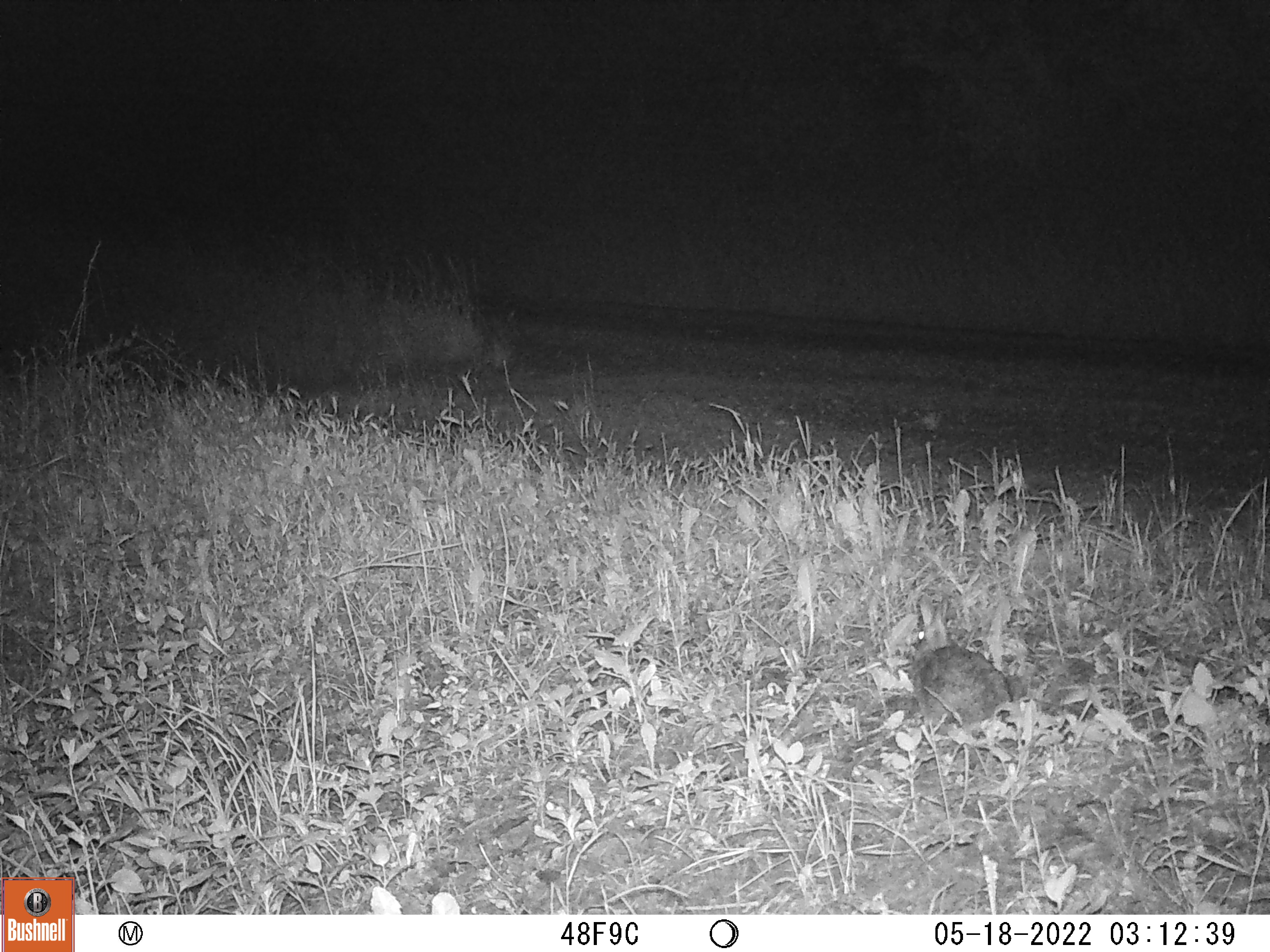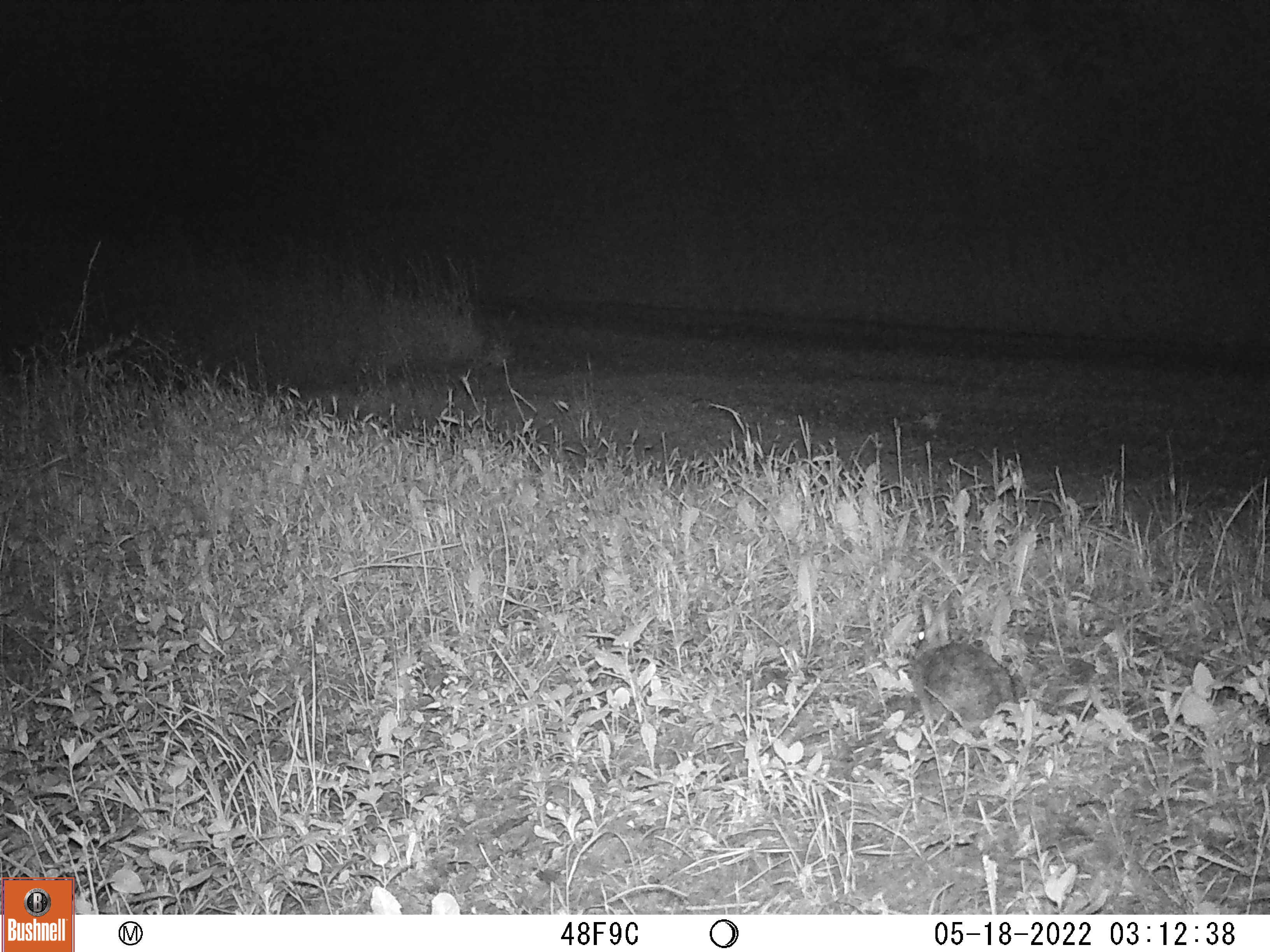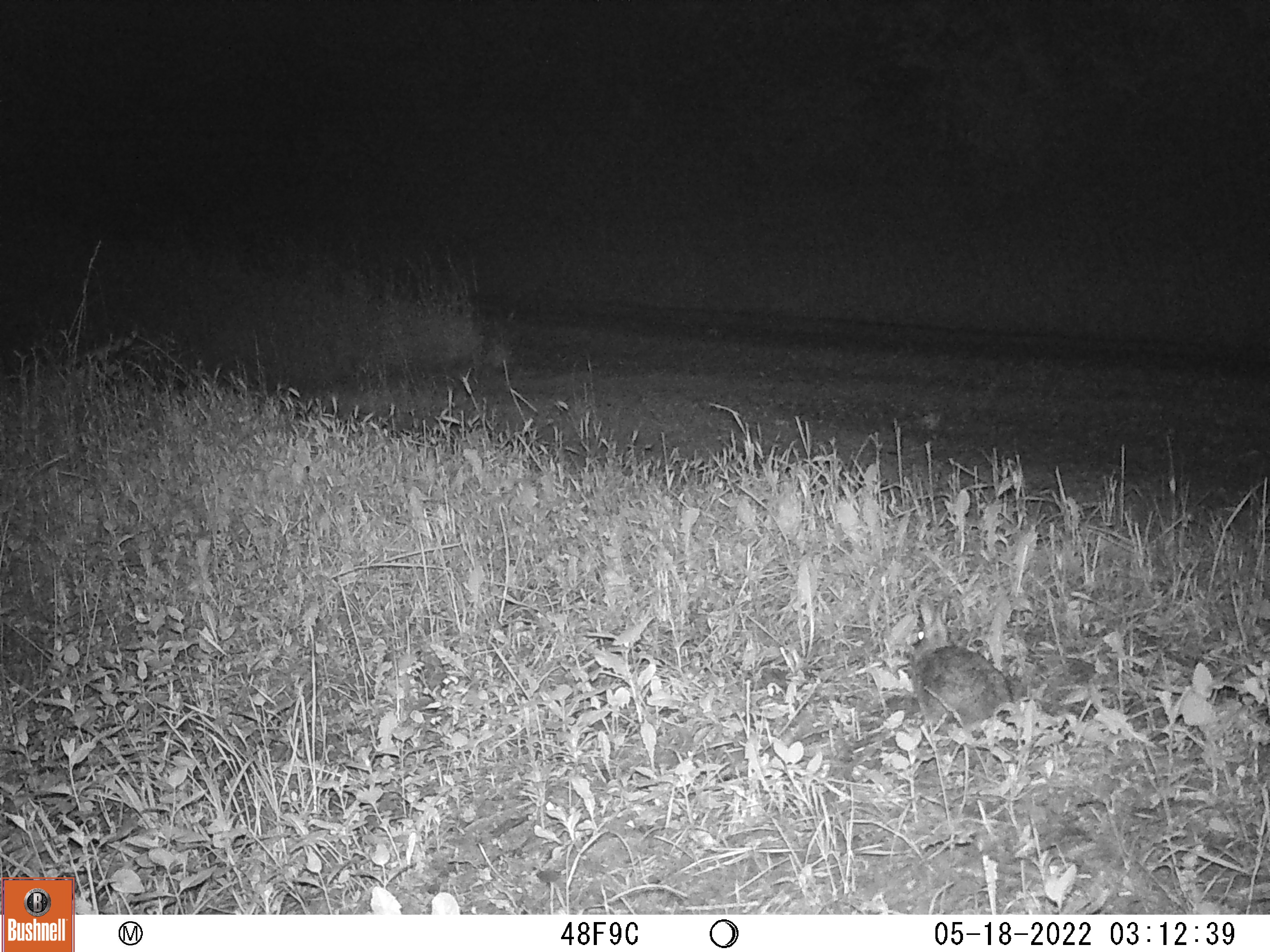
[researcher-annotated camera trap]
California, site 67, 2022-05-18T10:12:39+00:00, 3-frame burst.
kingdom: Animalia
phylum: Chordata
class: Mammalia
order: Lagomorpha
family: Leporidae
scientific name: Leporidae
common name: rabbit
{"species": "rabbit (Leporidae)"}